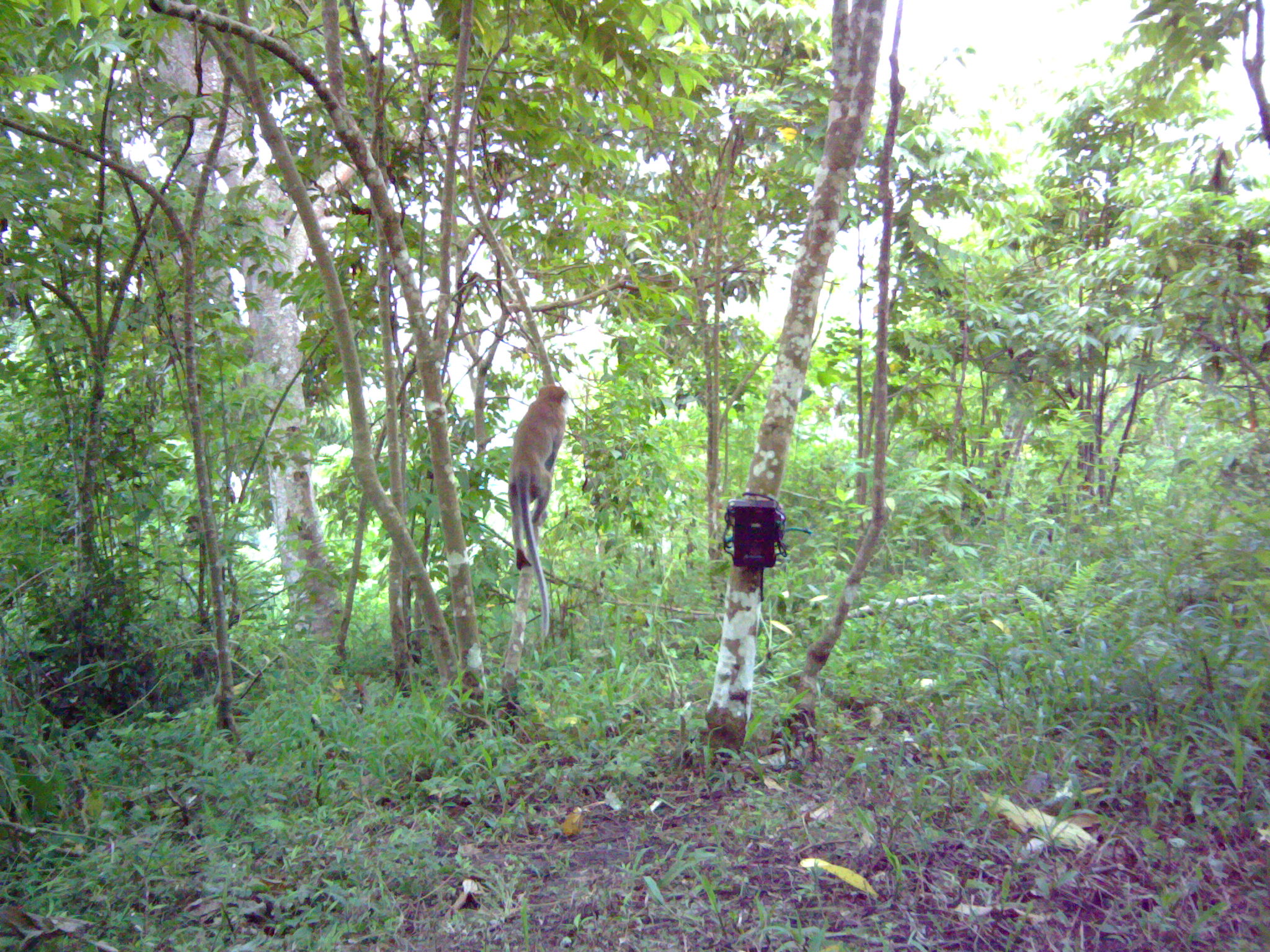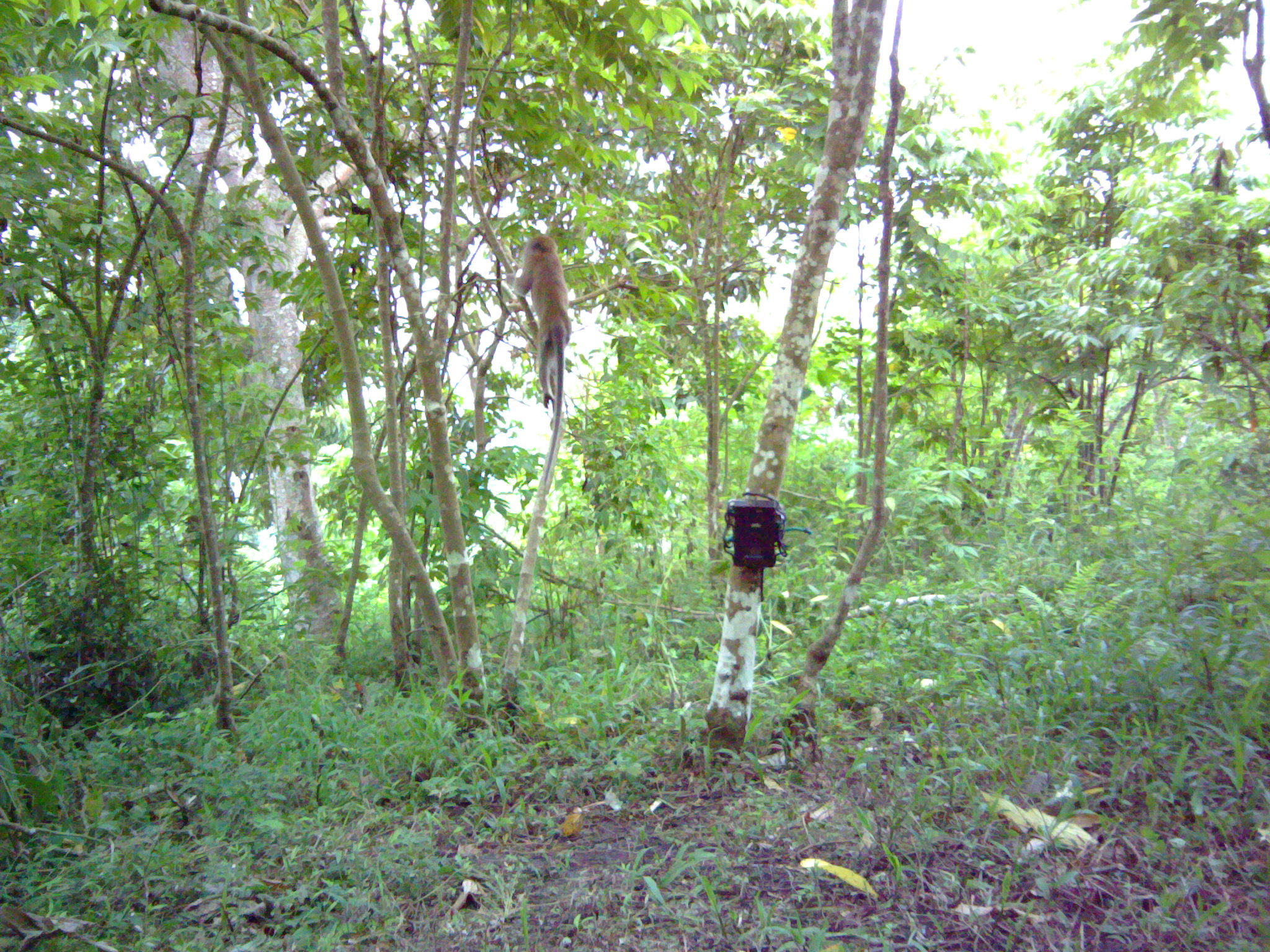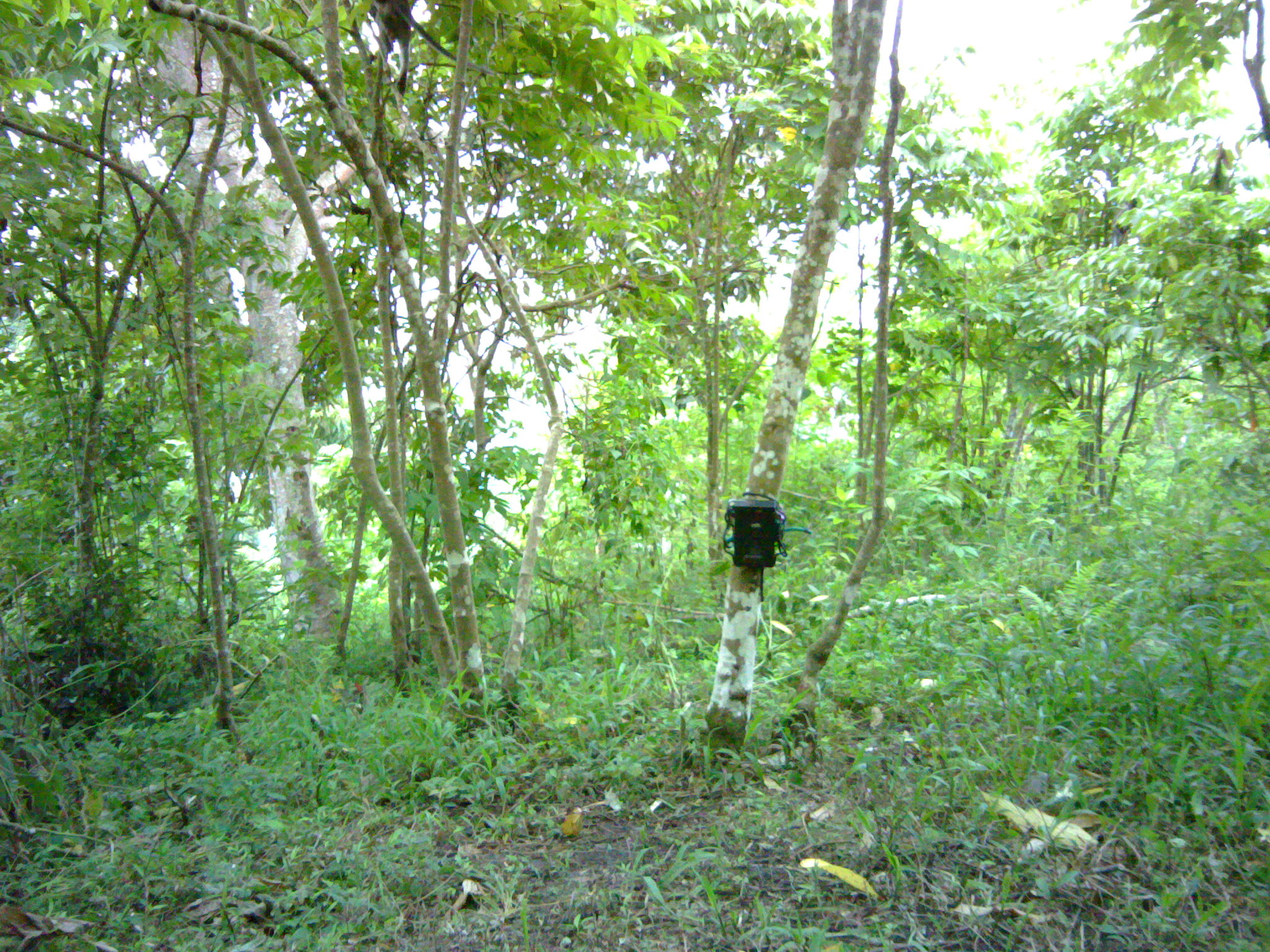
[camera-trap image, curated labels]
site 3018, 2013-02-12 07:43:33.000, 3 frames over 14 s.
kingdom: Animalia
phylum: Chordata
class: Mammalia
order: Primates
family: Cercopithecidae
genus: Macaca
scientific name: Macaca fascicularis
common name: crab-eating macaque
Macaca fascicularis (crab-eating macaque), count 1.